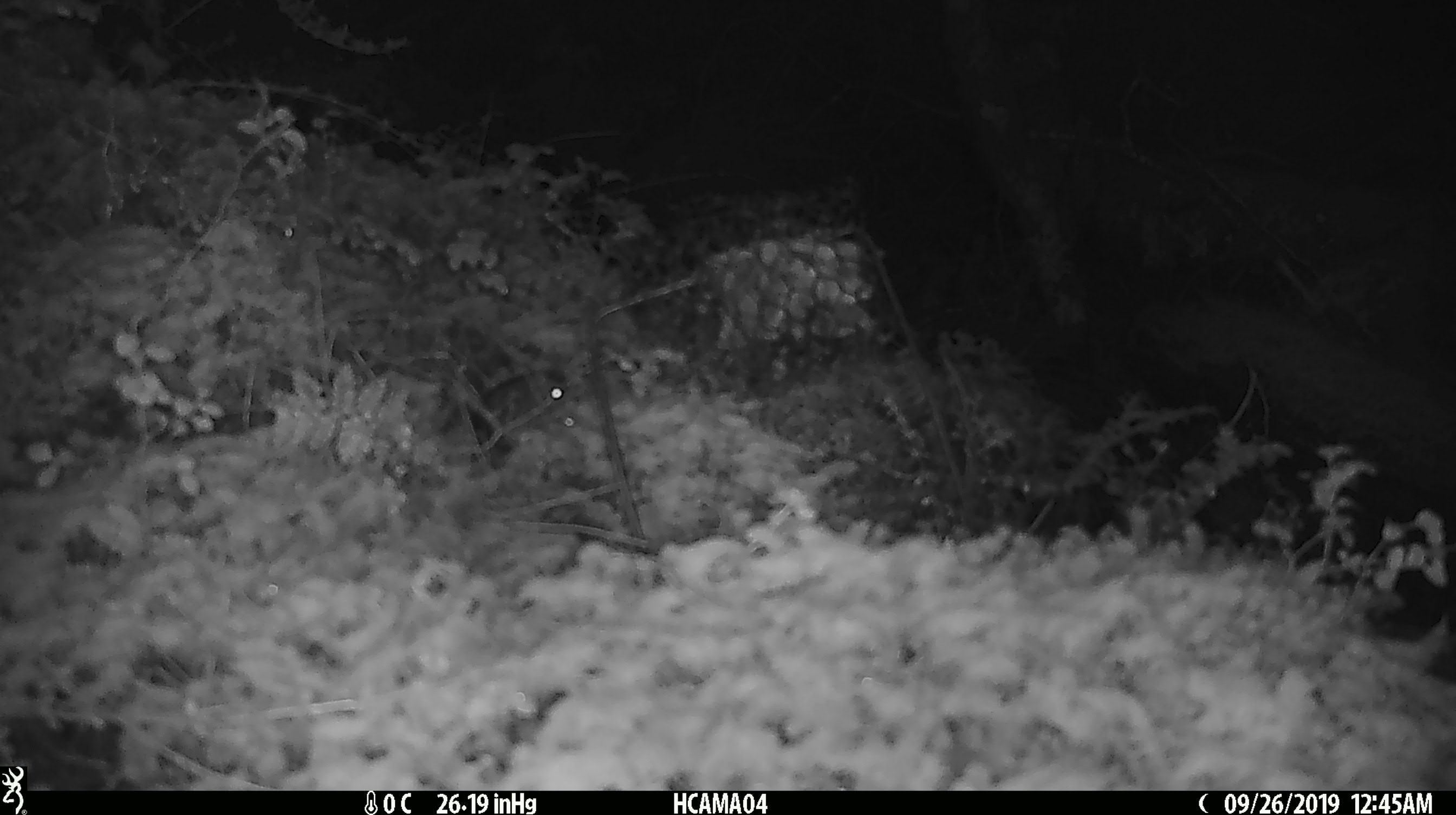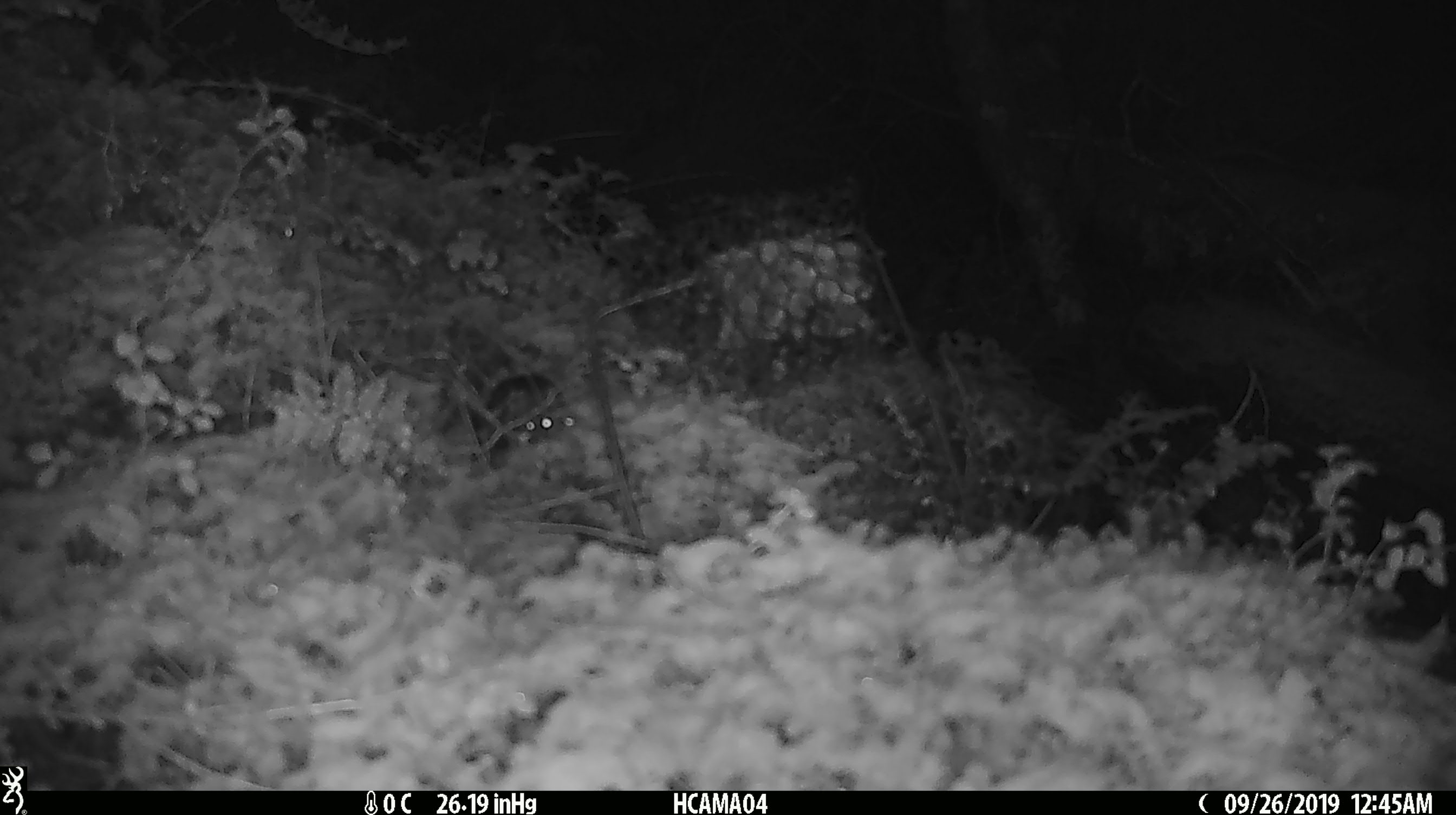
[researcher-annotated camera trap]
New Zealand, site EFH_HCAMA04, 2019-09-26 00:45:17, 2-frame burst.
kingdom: Animalia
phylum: Chordata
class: Mammalia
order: Rodentia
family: Muridae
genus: Mus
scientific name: Mus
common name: mouse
Mouse (Mus).